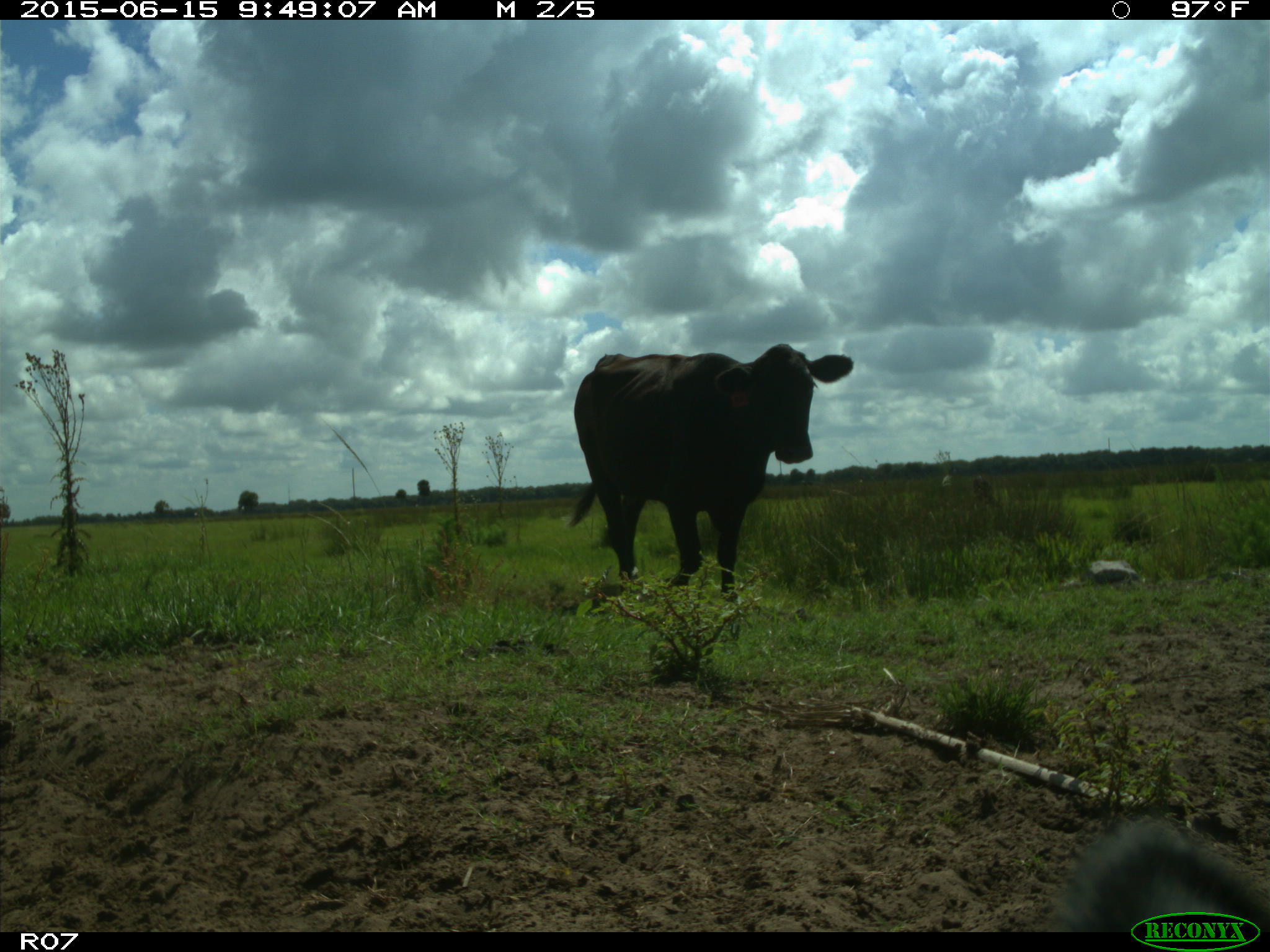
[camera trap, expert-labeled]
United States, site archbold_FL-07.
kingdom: Animalia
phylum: Chordata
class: Mammalia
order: Artiodactyla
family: Bovidae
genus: Bos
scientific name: Bos taurus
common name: domestic cow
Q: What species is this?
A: Bos taurus (domestic cow).